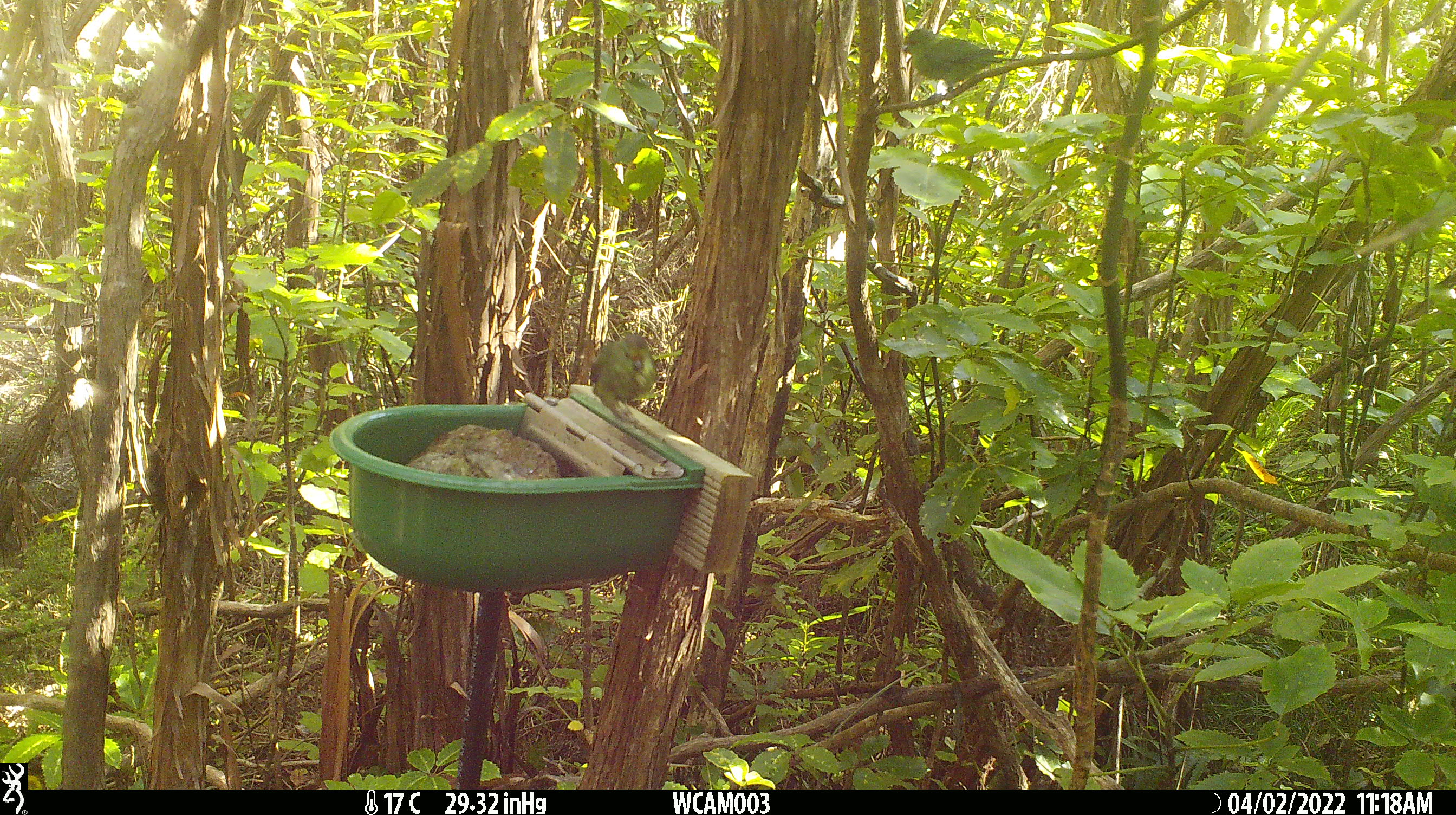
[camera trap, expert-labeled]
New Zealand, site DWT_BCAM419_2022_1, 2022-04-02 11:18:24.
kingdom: Animalia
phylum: Chordata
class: Aves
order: Psittaciformes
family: Psittaculidae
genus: Cyanoramphus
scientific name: Cyanoramphus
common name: parakeet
Parakeet (Cyanoramphus).